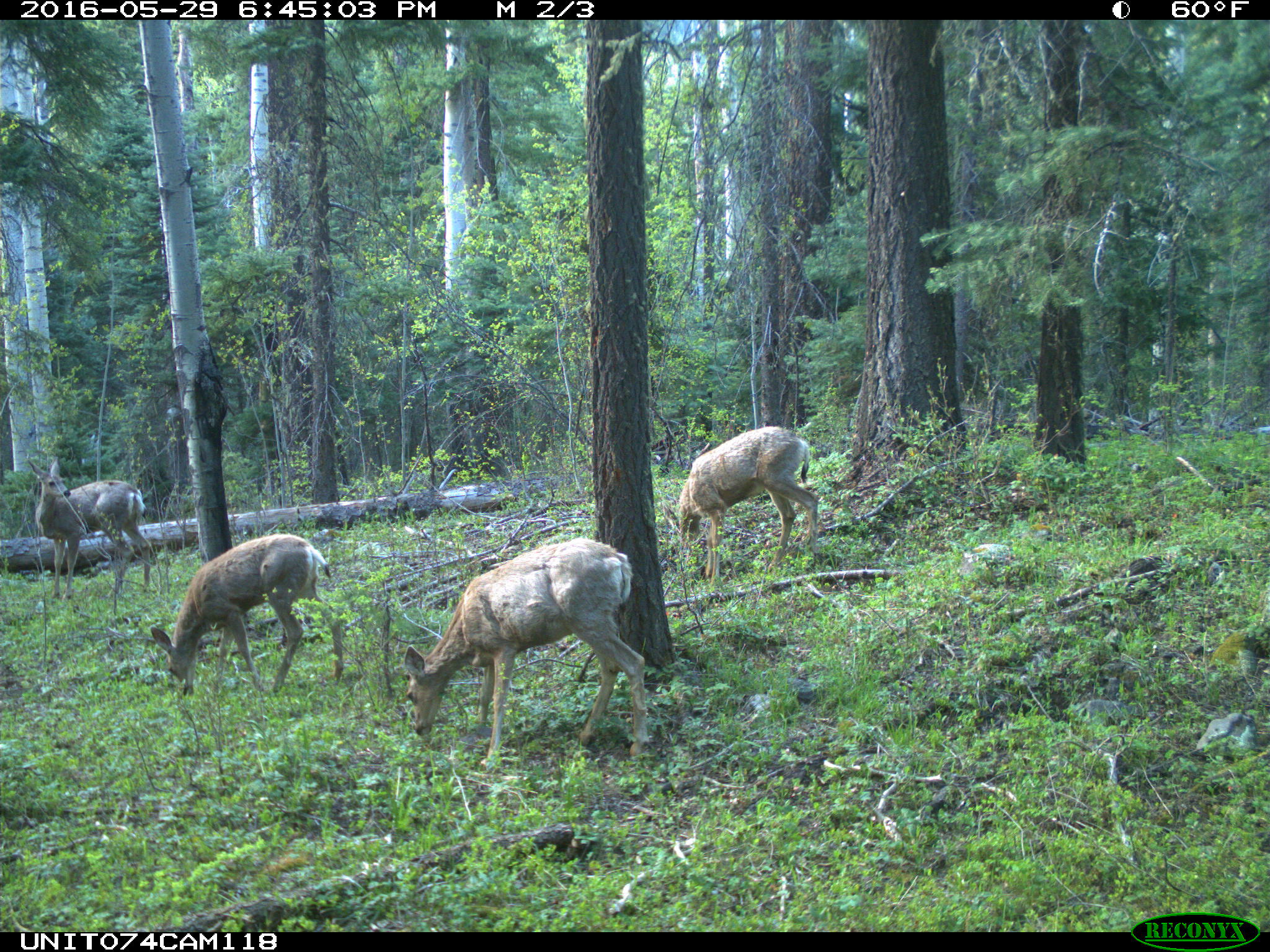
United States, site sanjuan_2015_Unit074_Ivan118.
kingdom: Animalia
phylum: Chordata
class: Mammalia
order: Artiodactyla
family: Cervidae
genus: Odocoileus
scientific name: Odocoileus hemionus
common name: mule deer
Odocoileus hemionus (mule deer).